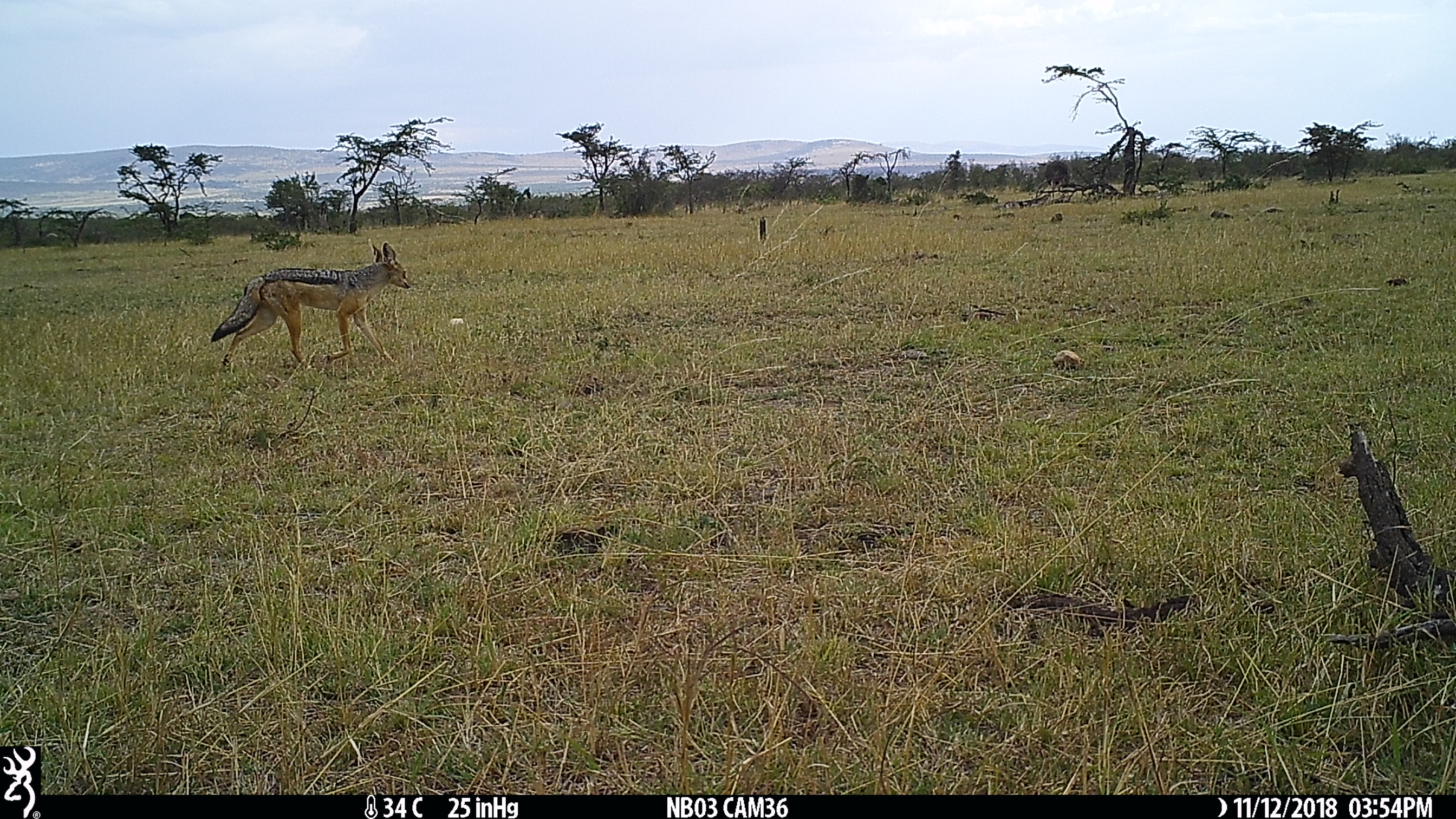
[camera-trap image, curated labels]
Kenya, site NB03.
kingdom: Animalia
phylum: Chordata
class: Mammalia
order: Carnivora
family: Canidae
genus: Lupulella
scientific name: Lupulella mesomelas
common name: black-backed jackal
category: jackal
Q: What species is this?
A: Jackal (black-backed jackal) (Lupulella mesomelas).